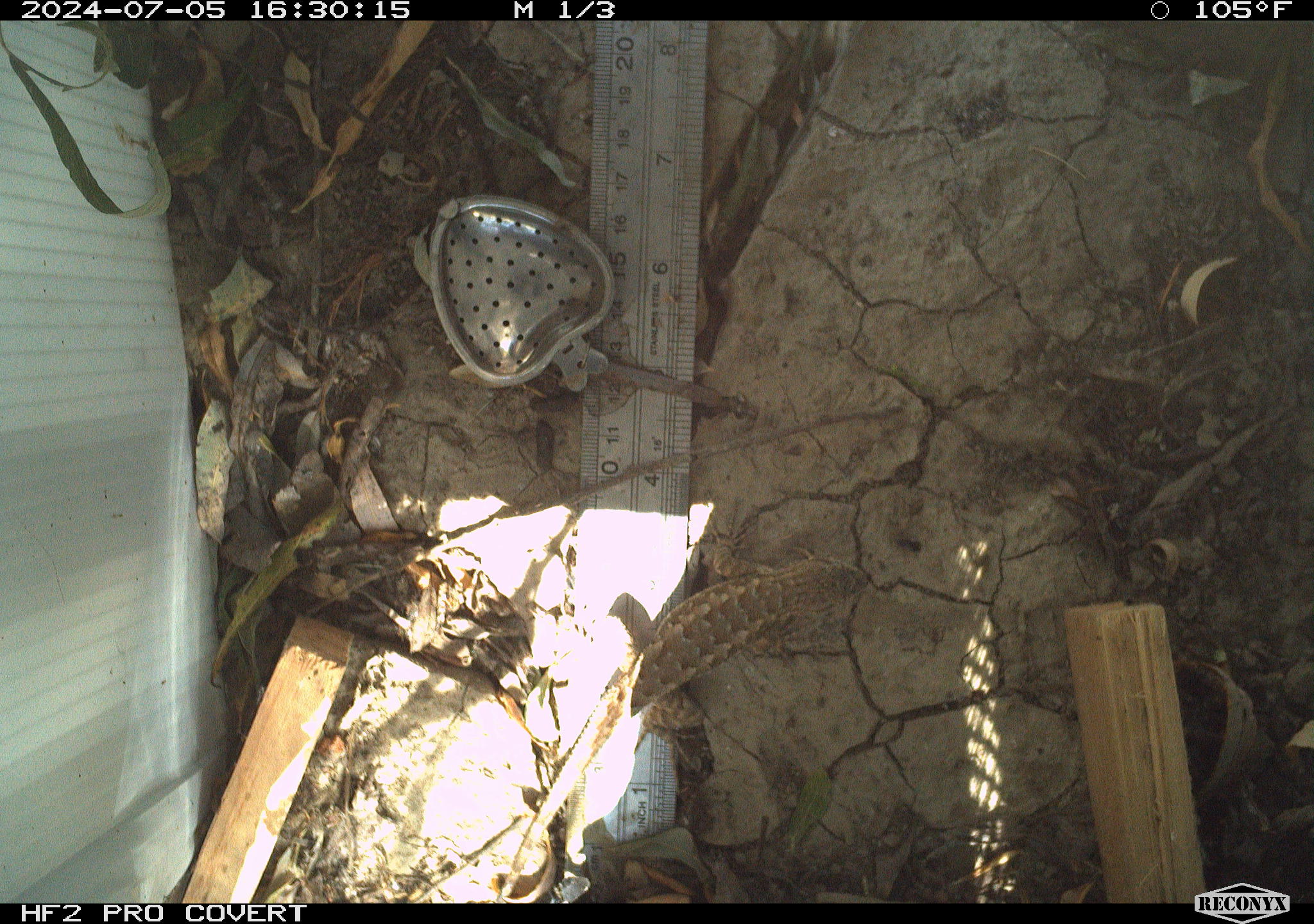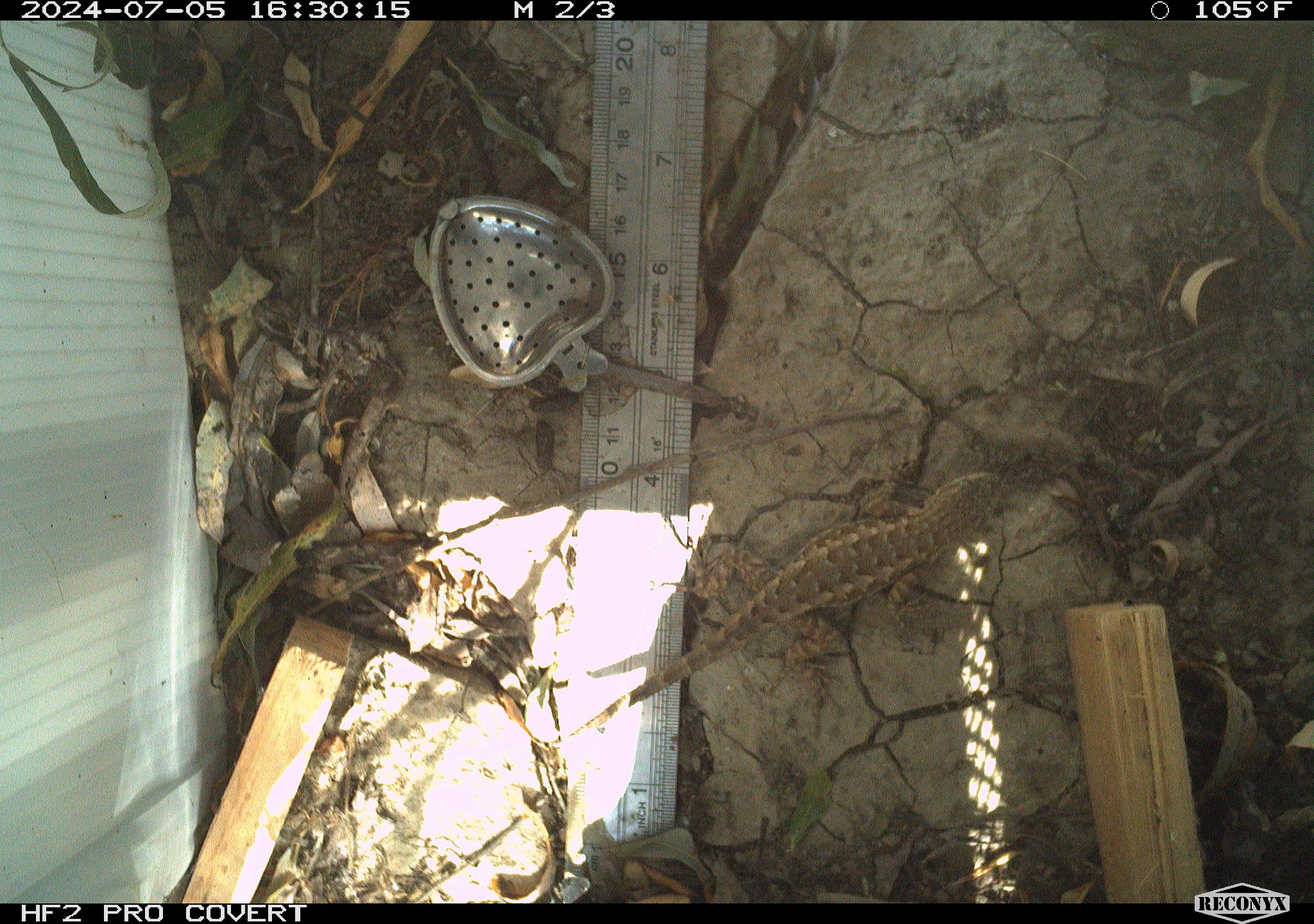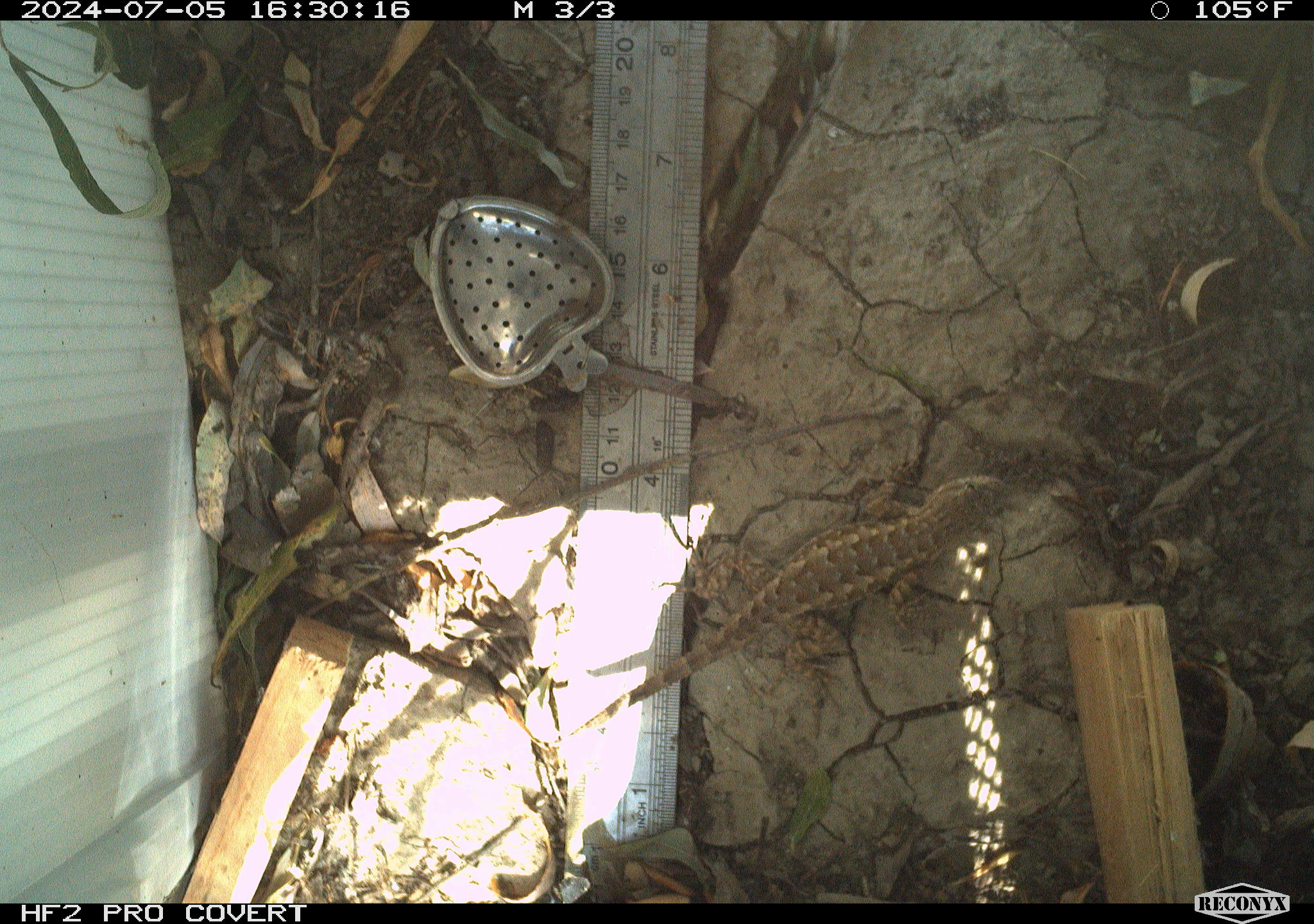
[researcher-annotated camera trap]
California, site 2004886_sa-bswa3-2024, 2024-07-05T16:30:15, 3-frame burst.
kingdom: Animalia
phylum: Chordata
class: Reptilia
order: Squamata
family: Phrynosomatidae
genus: Sceloporus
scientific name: Sceloporus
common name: spiny lizards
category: sceloporus species